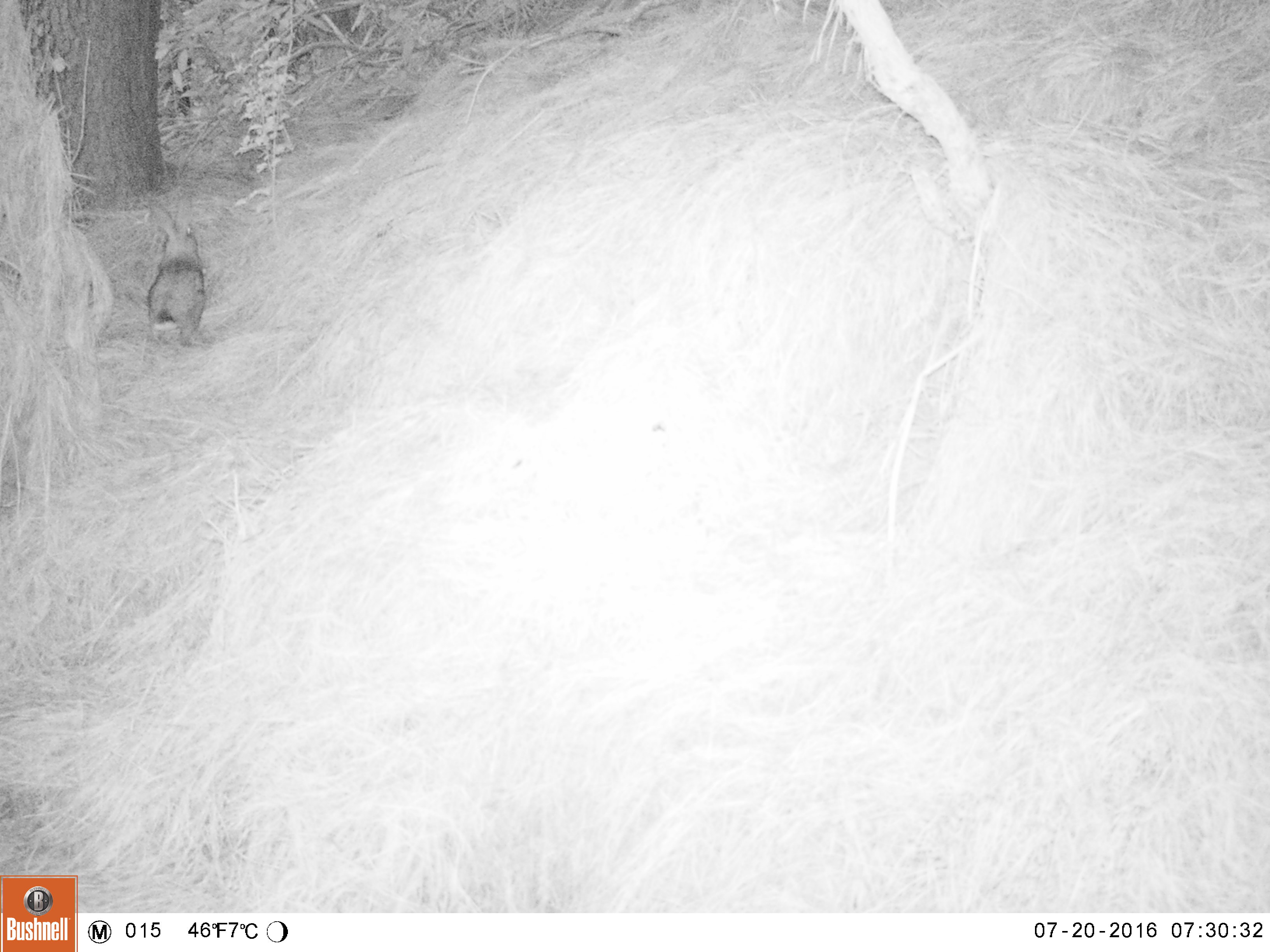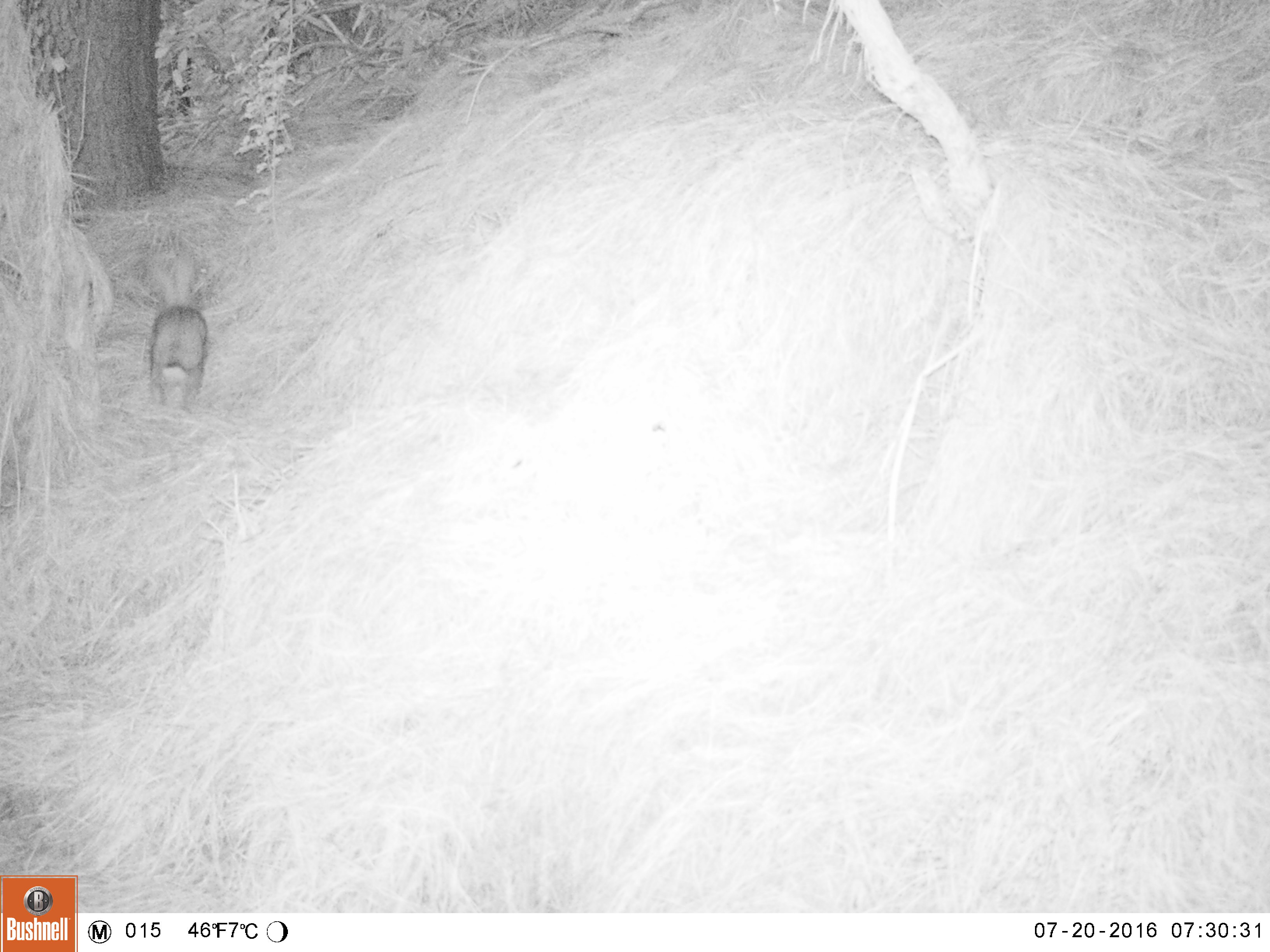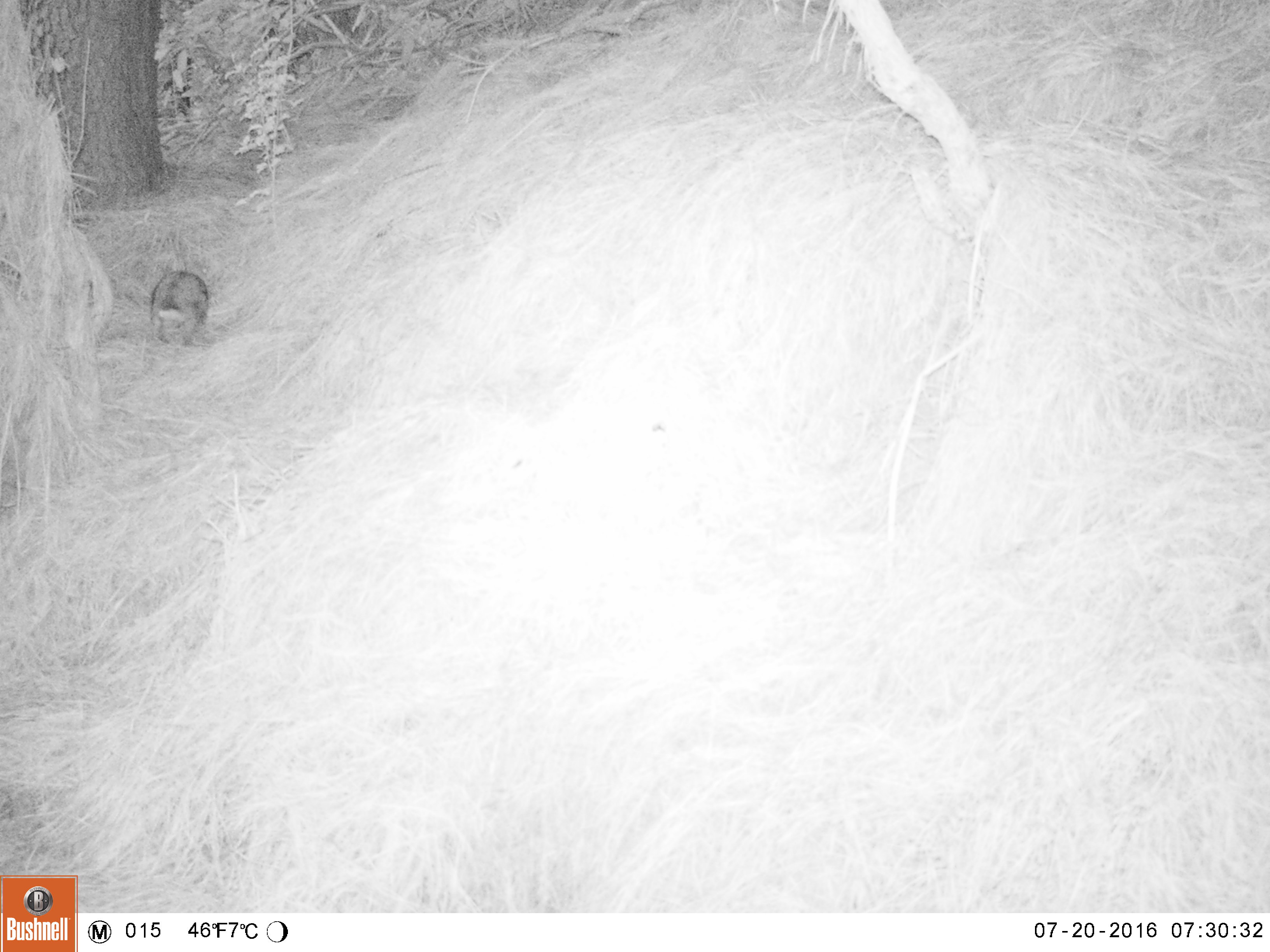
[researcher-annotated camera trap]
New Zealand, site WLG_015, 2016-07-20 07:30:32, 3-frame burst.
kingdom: Animalia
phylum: Chordata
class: Mammalia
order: Lagomorpha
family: Leporidae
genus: Oryctolagus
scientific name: Oryctolagus cuniculus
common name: european rabbit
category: rabbit